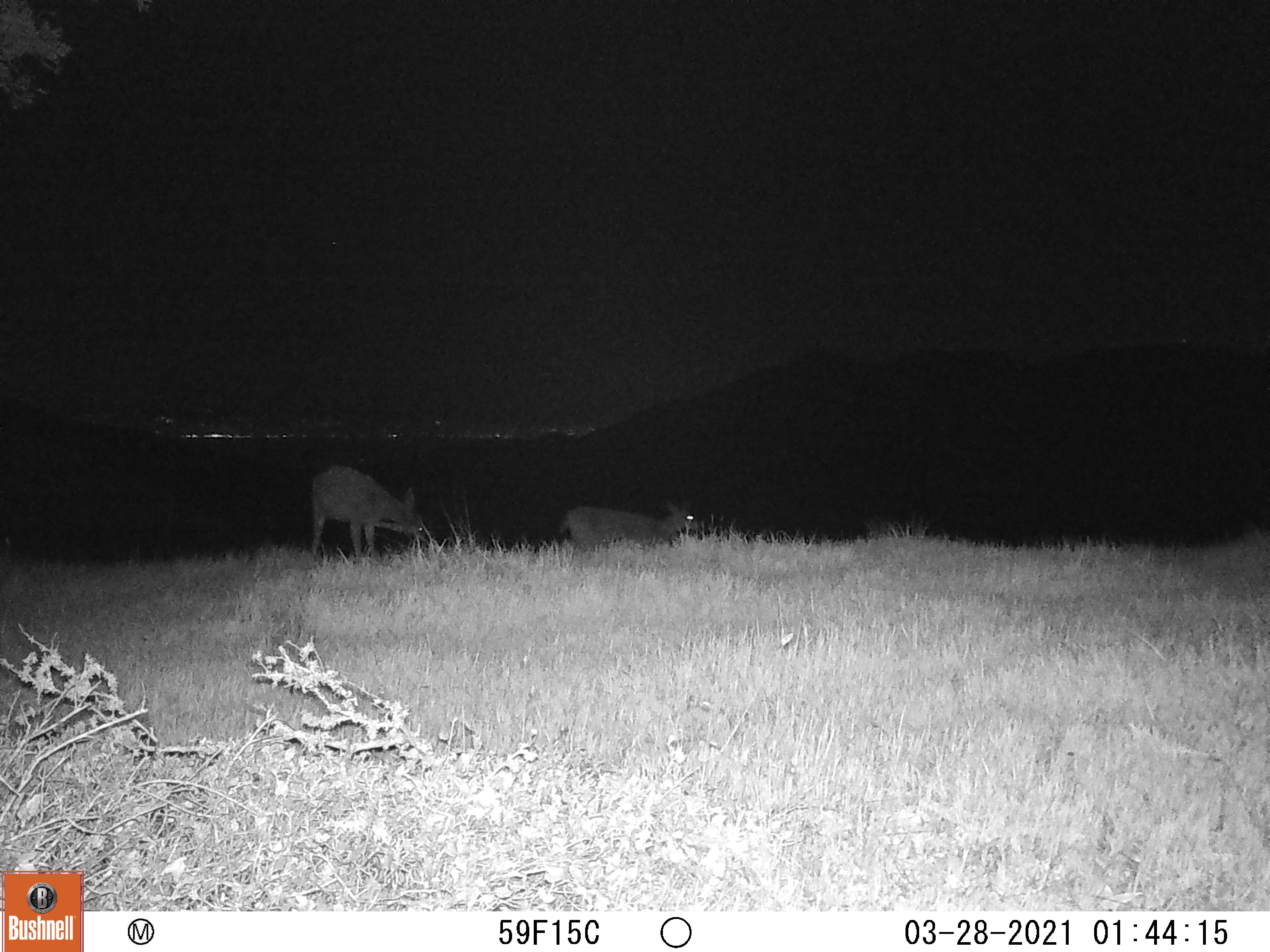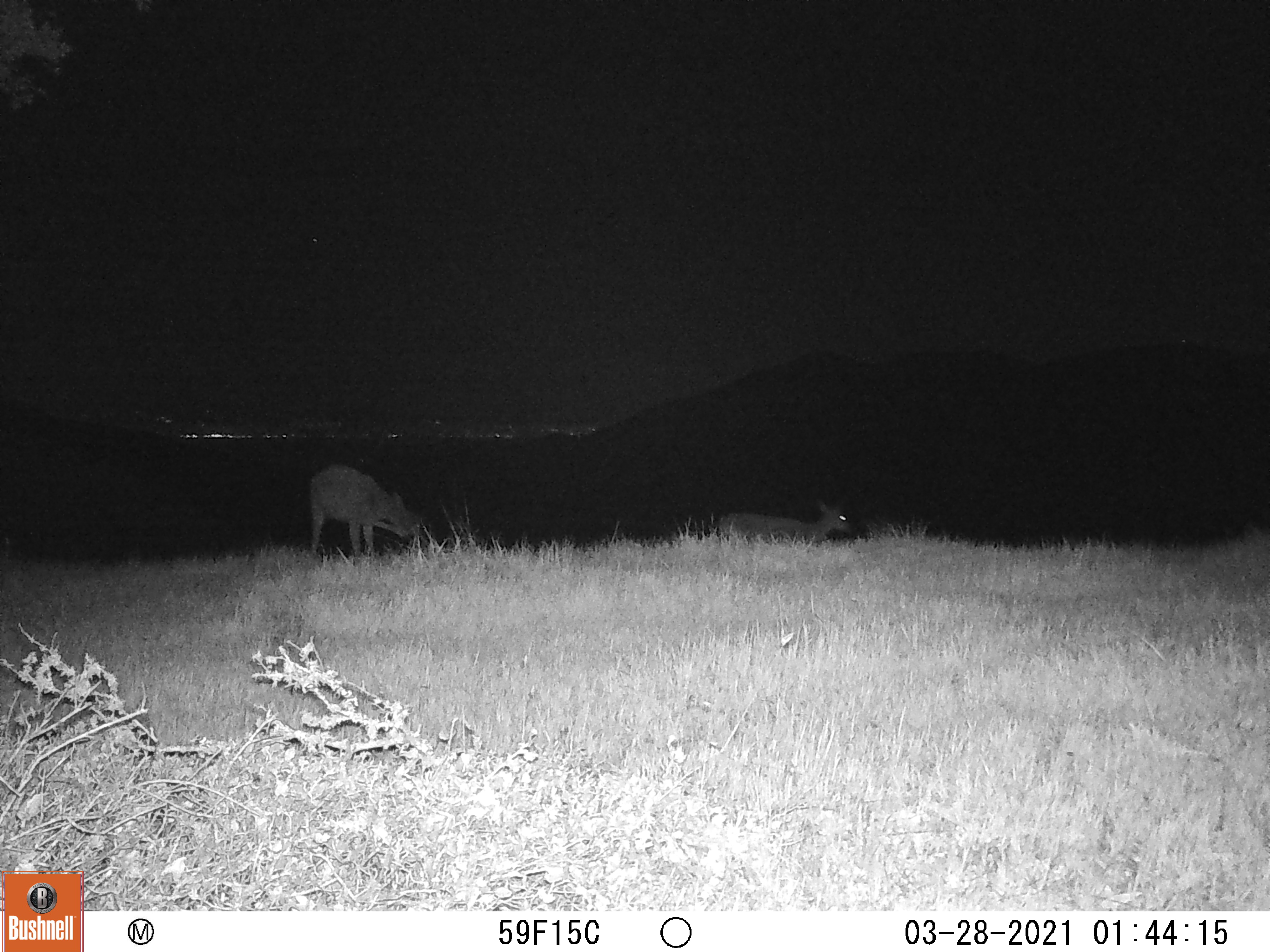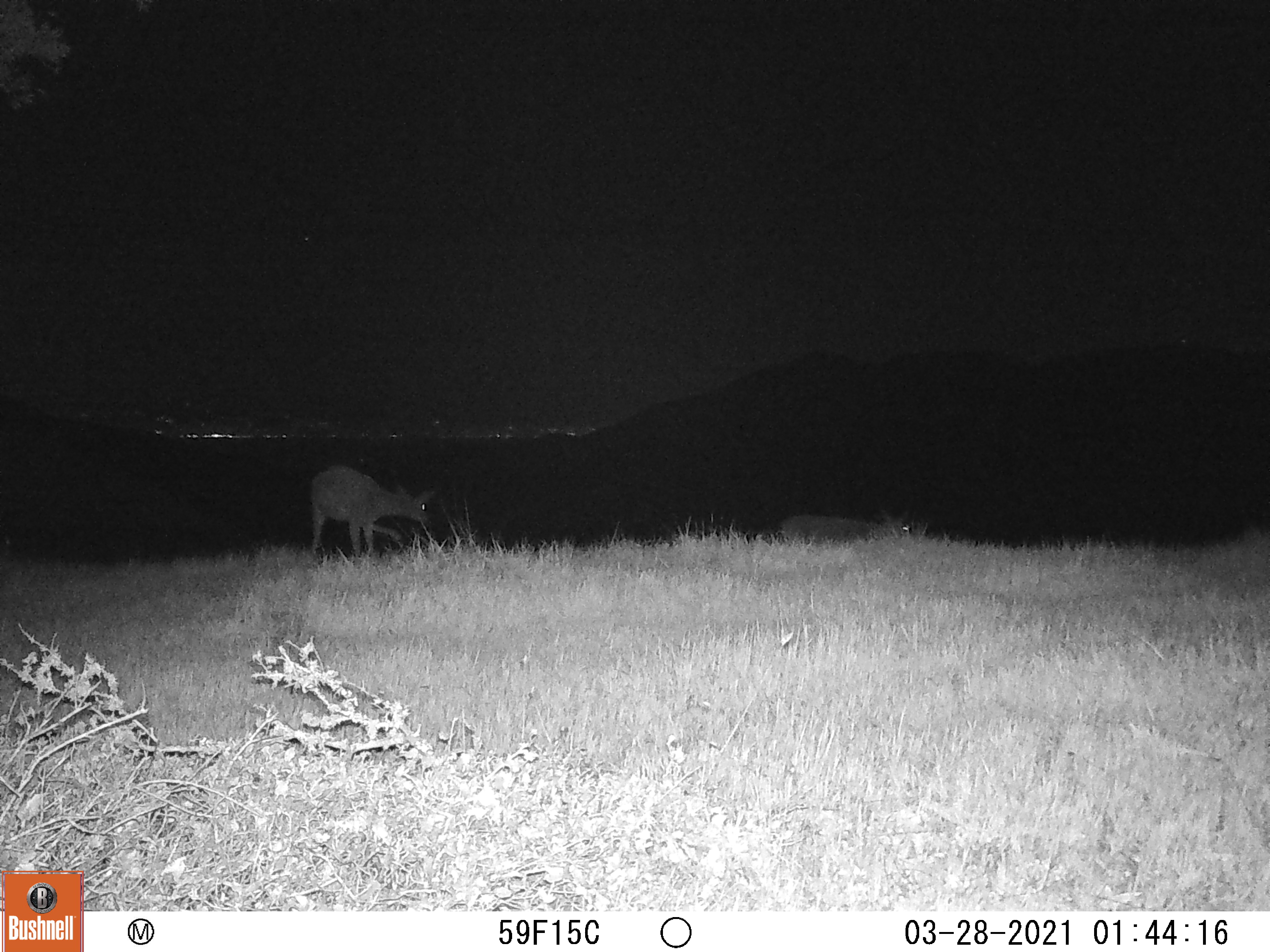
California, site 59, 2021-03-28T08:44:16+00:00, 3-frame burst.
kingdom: Animalia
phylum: Chordata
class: Mammalia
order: Artiodactyla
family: Cervidae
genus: Odocoileus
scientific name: Odocoileus hemionus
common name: mule deer